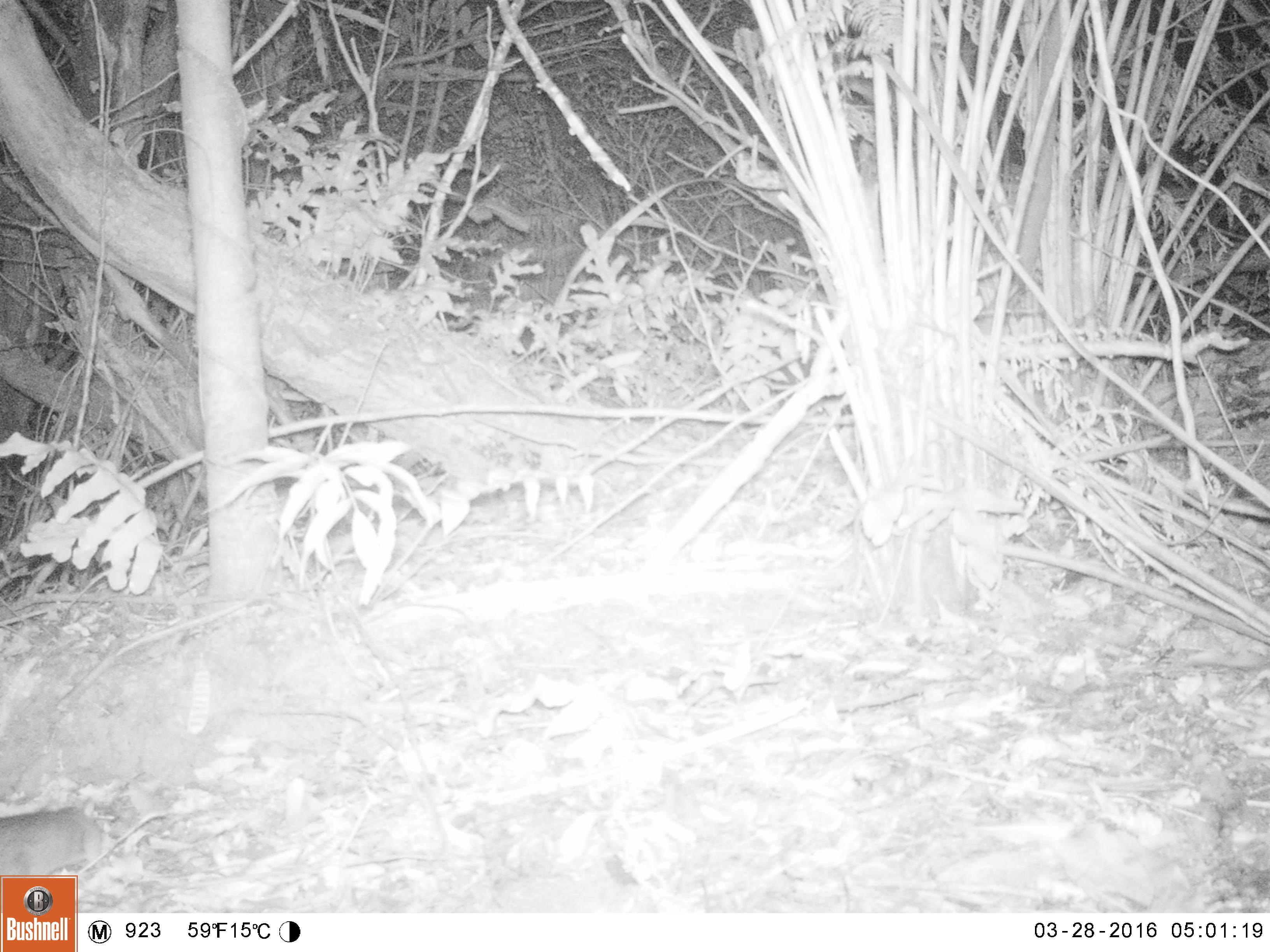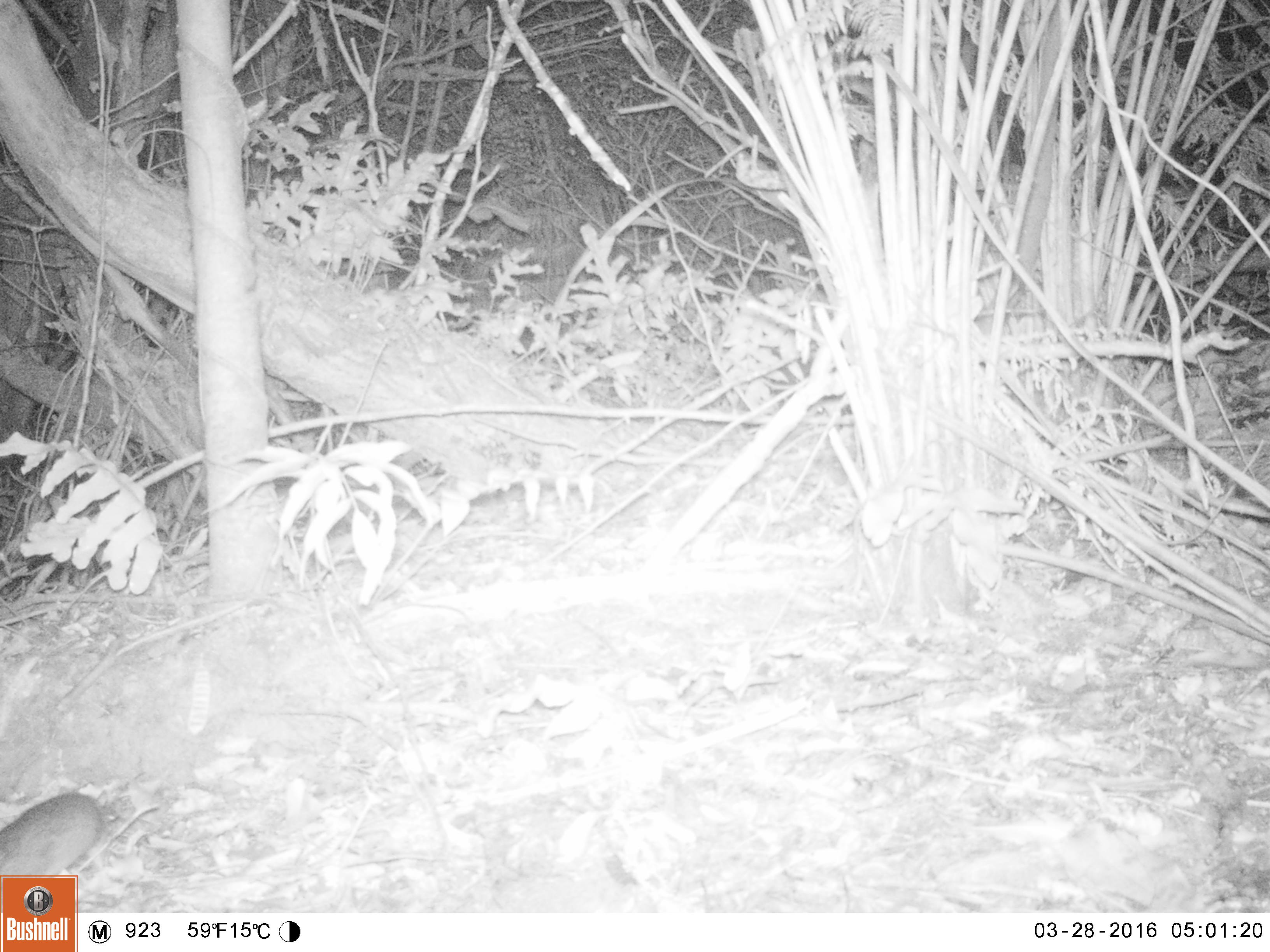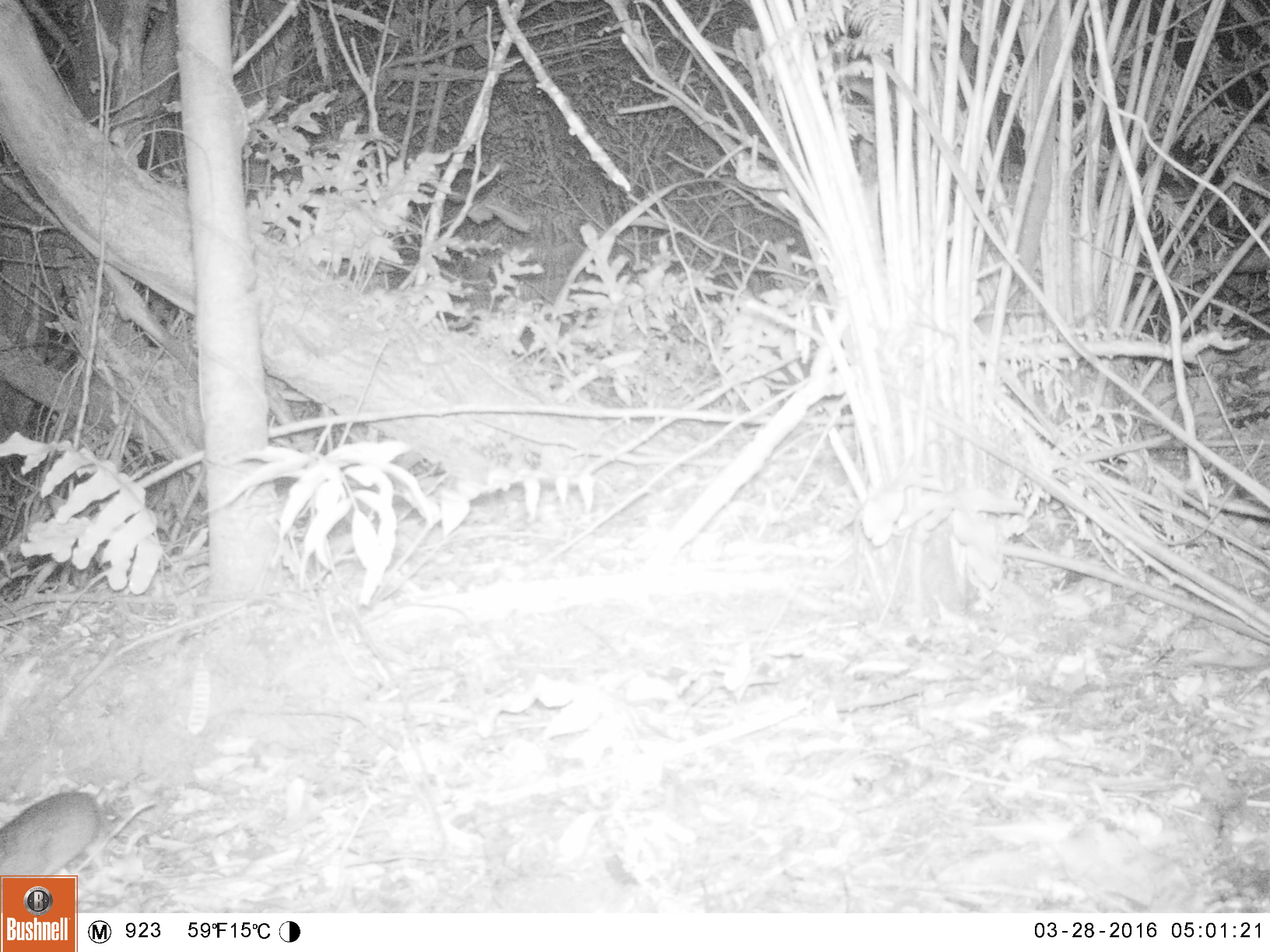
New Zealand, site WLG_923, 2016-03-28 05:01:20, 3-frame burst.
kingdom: Animalia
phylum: Chordata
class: Mammalia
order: Rodentia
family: Muridae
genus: Rattus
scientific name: Rattus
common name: rat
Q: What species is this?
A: Rat (Rattus).